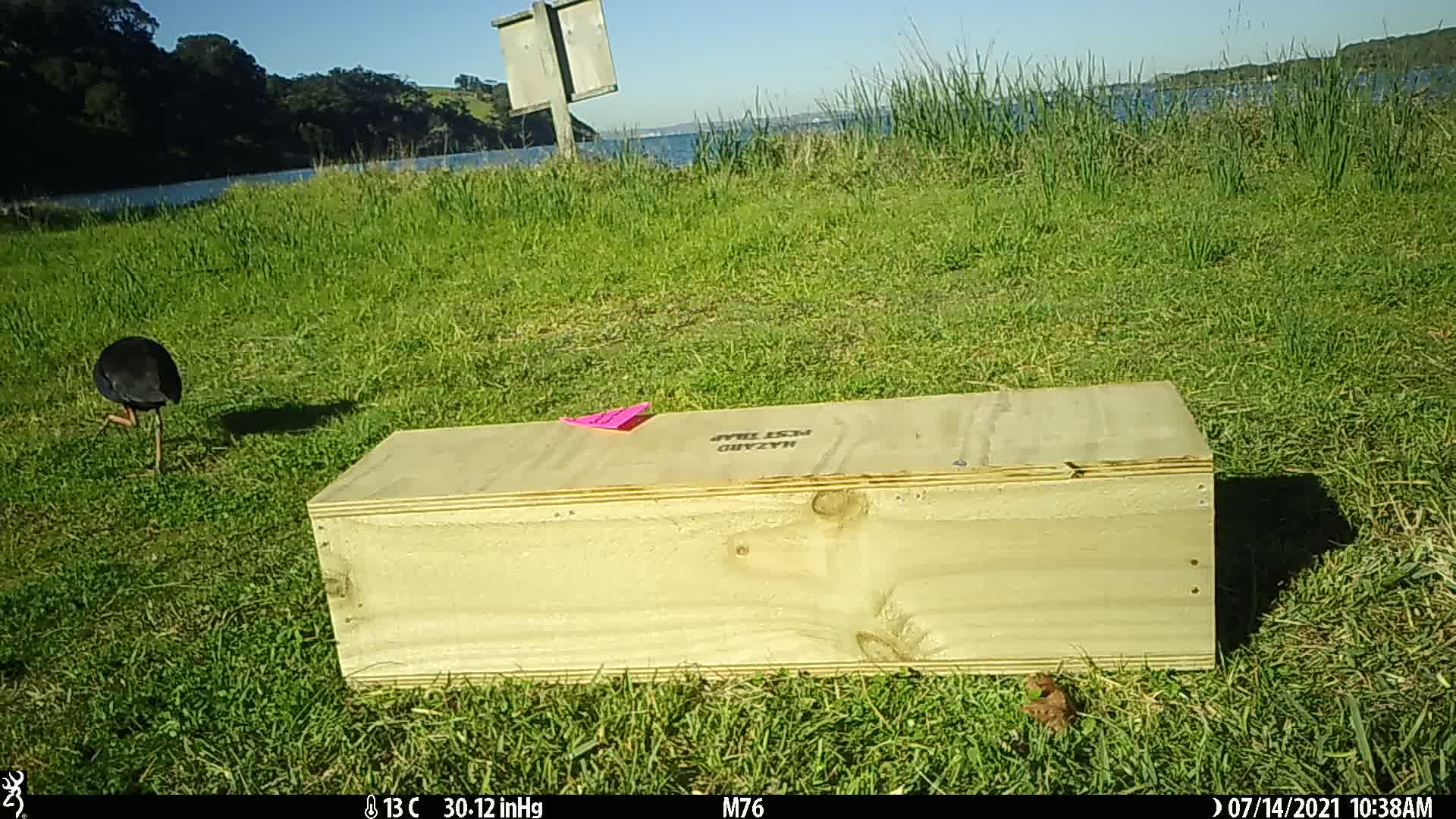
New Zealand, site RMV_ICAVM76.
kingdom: Animalia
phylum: Chordata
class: Aves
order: Gruiformes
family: Rallidae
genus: Porphyrio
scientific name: Porphyrio melanotus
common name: australasian swamphen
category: pukeko